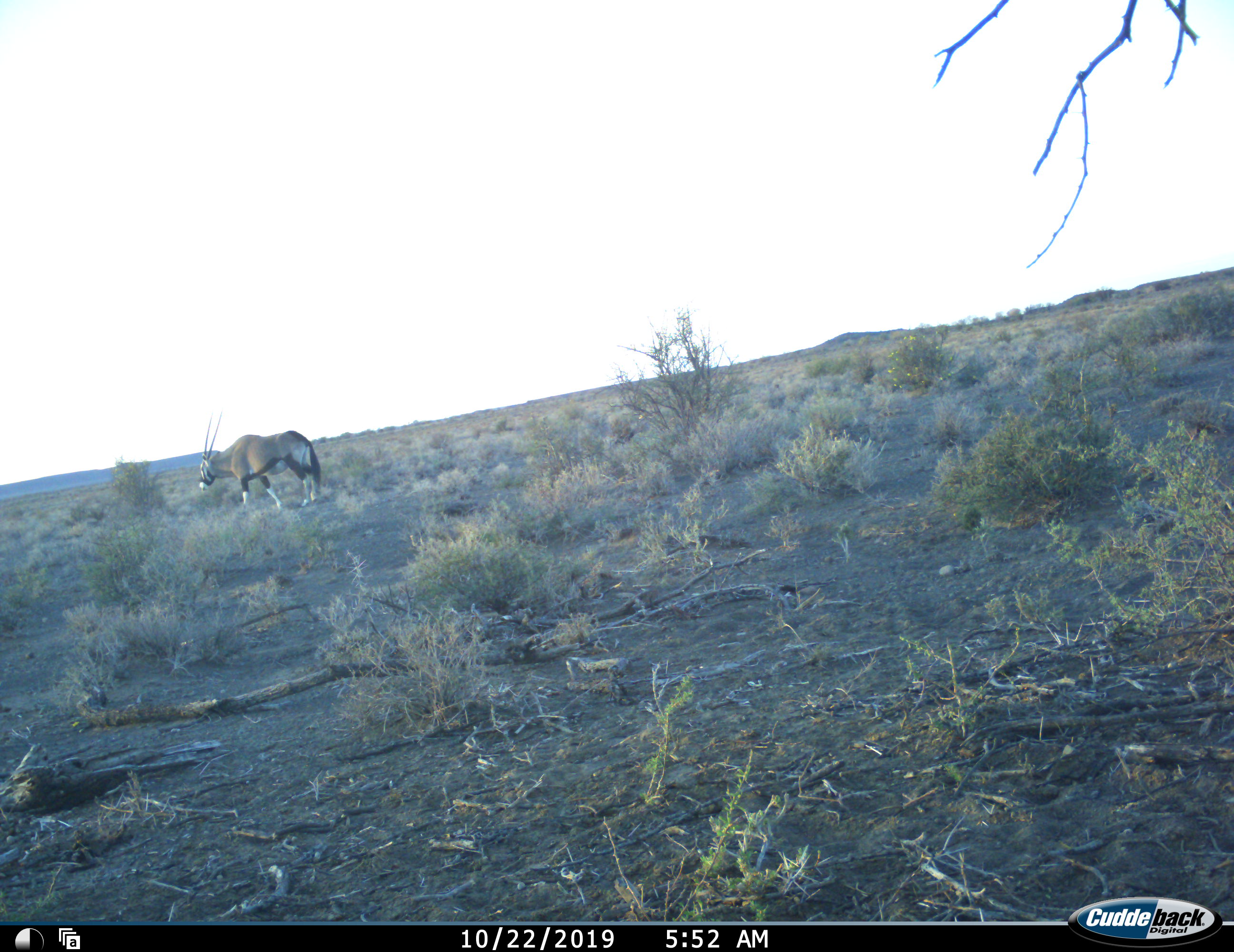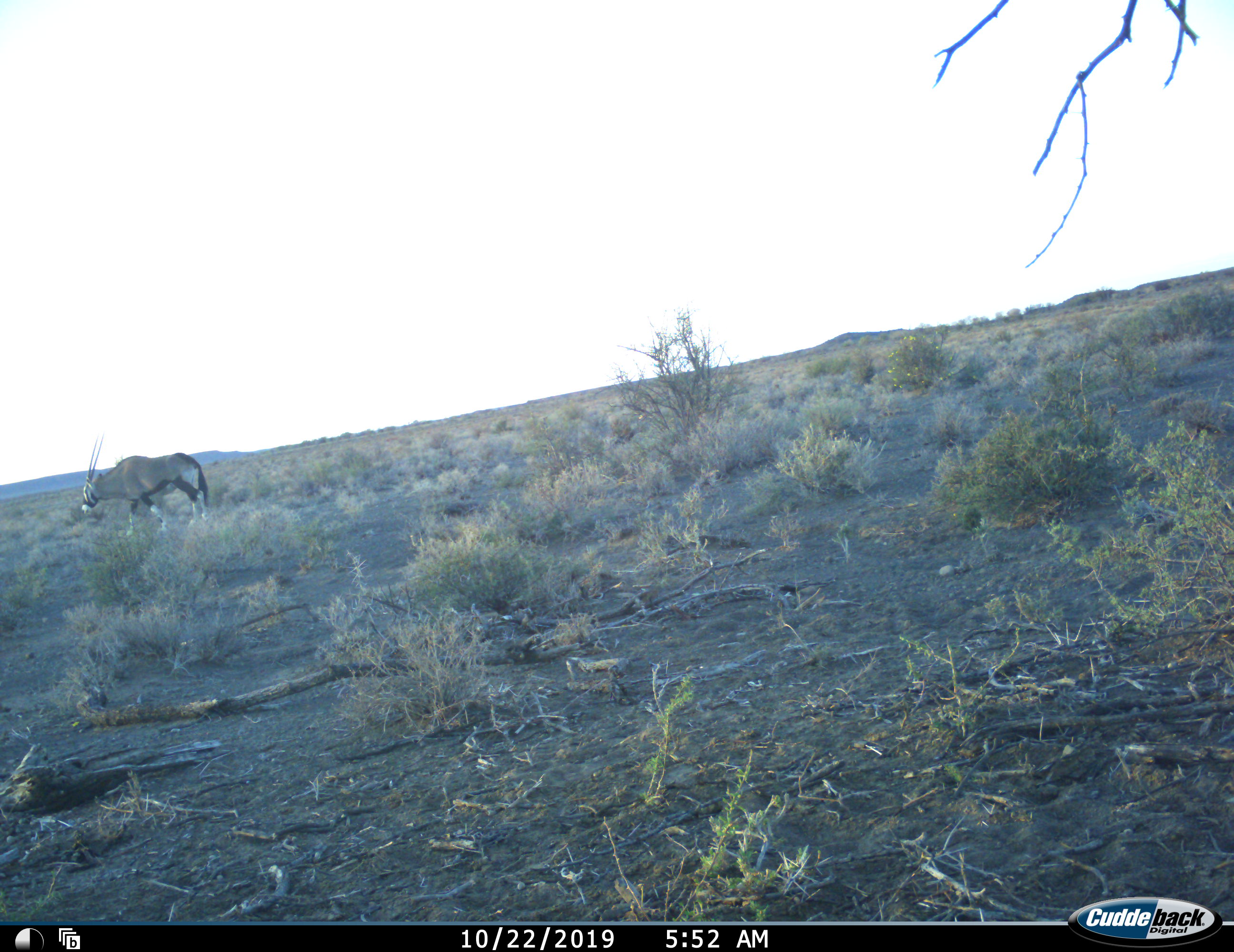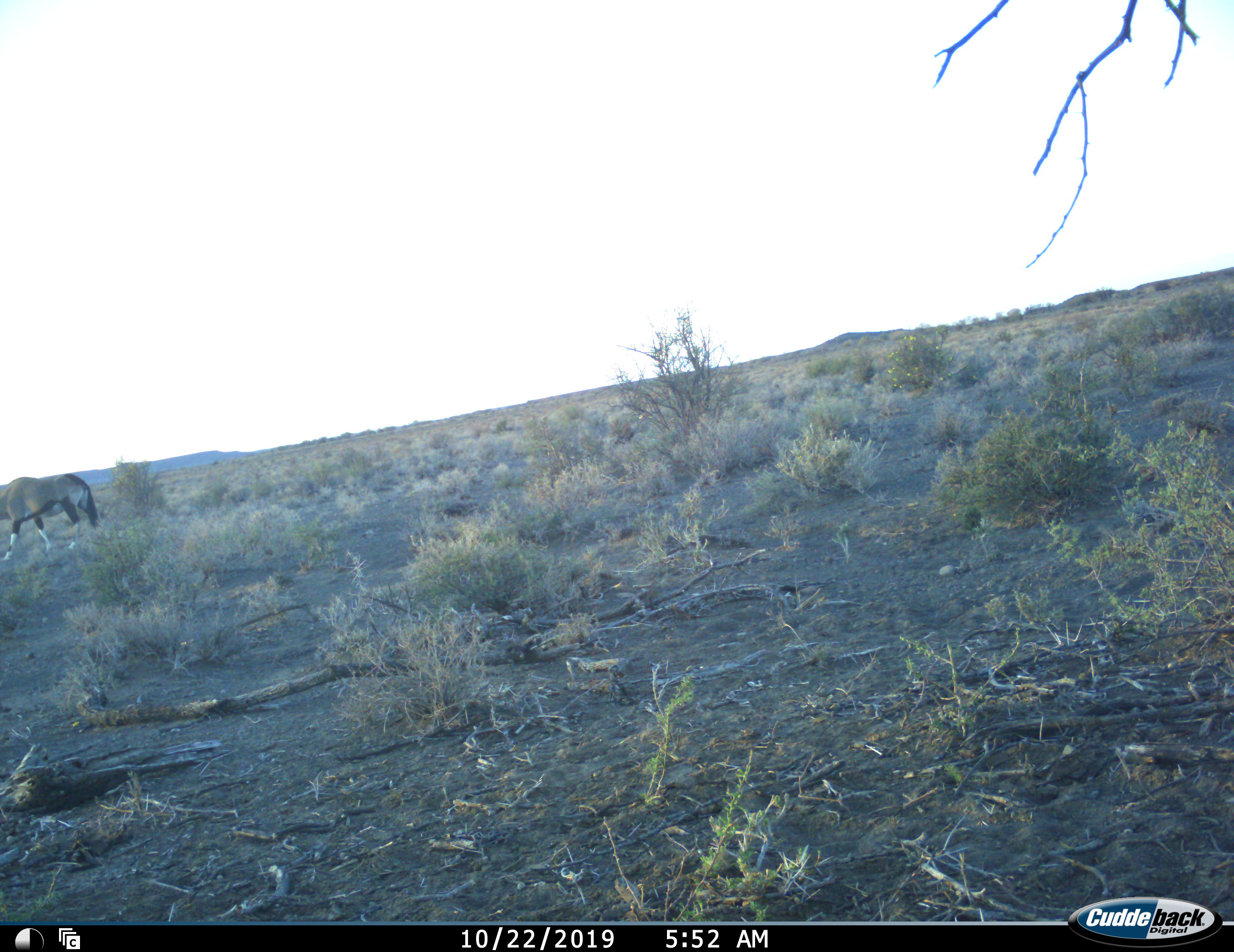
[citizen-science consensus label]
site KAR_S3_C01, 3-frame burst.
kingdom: Animalia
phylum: Chordata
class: Mammalia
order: Artiodactyla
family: Bovidae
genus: Oryx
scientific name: Oryx gazella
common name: gemsbok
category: oryx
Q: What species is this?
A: Oryx (gemsbok) (Oryx gazella).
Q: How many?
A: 1.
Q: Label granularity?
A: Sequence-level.